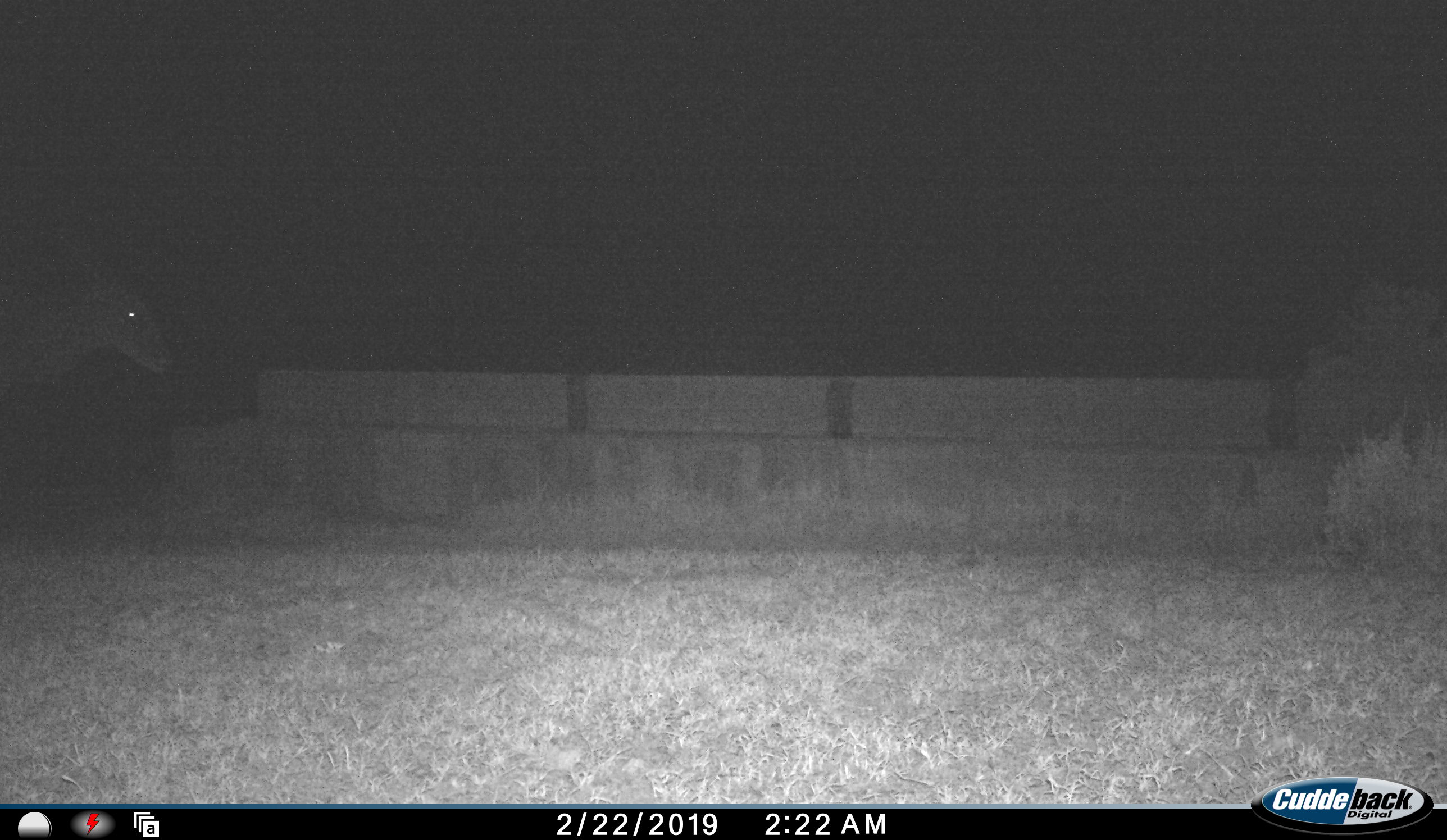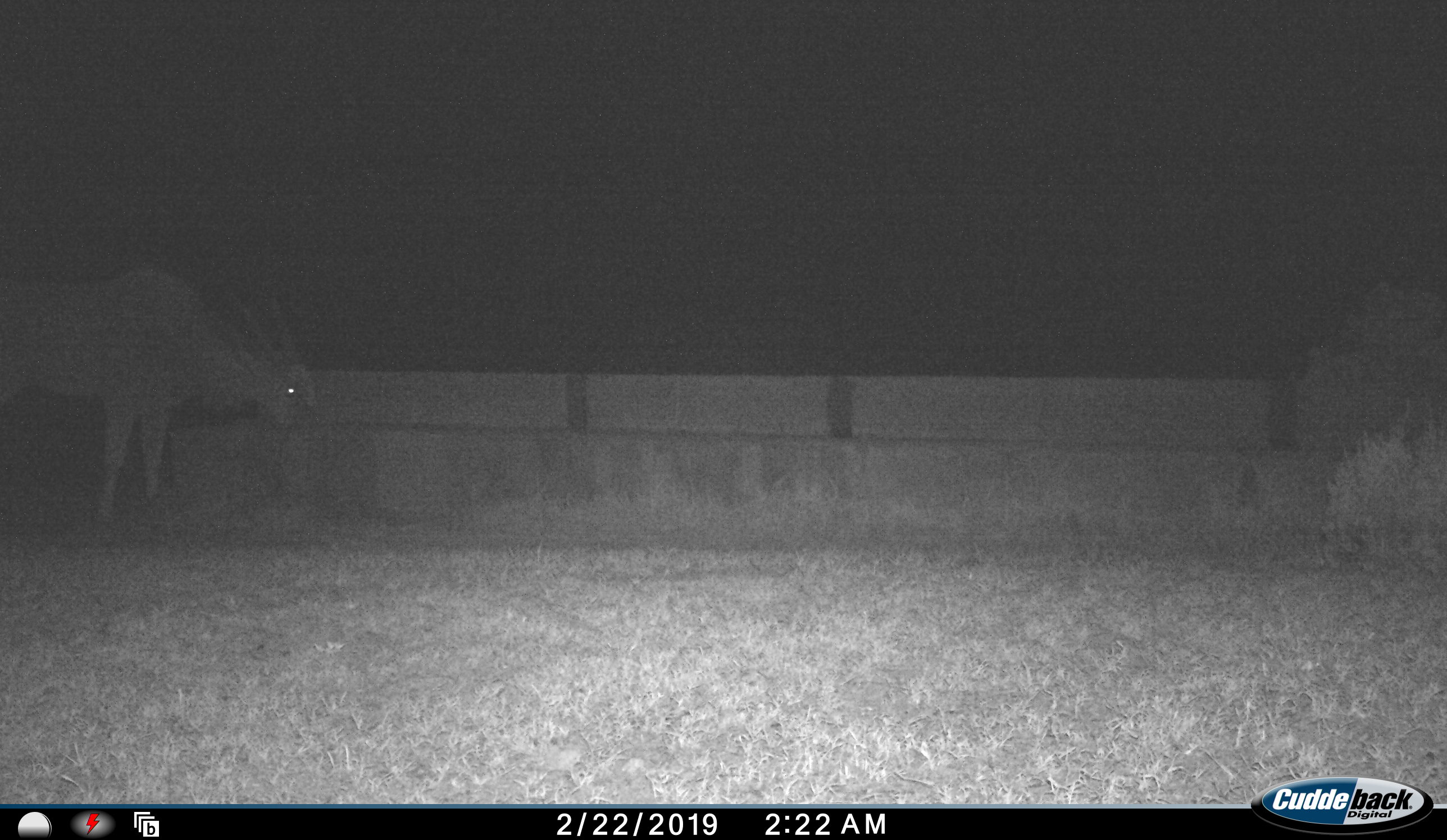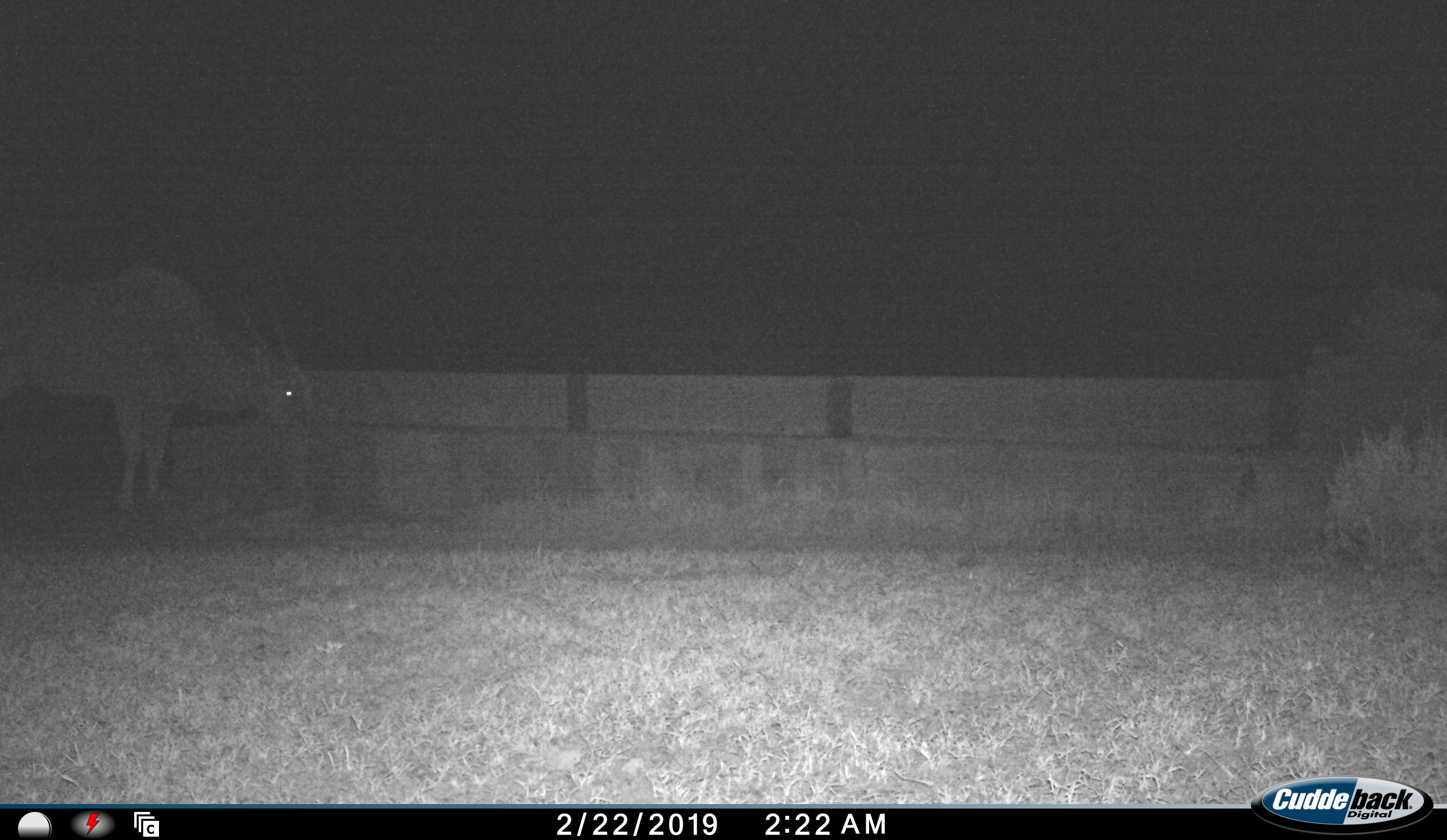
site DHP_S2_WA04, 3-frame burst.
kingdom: Animalia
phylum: Chordata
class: Mammalia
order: Artiodactyla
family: Bovidae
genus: Tragelaphus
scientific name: Tragelaphus oryx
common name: eland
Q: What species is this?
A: Eland (Tragelaphus oryx).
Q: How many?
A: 1.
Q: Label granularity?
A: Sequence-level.